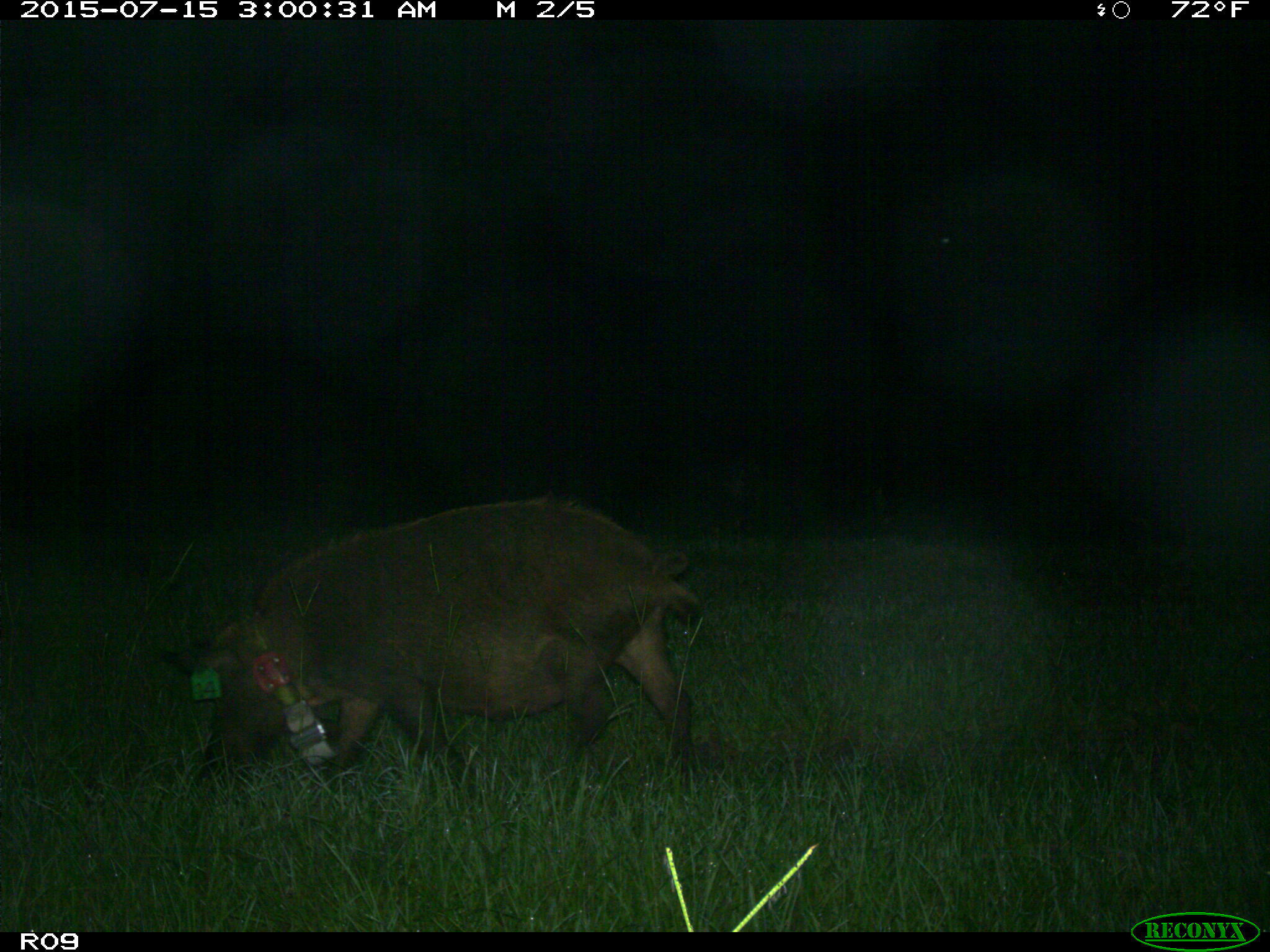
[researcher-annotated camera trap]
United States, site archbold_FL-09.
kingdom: Animalia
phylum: Chordata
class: Mammalia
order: Artiodactyla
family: Suidae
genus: Sus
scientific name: Sus scrofa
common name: wild boar